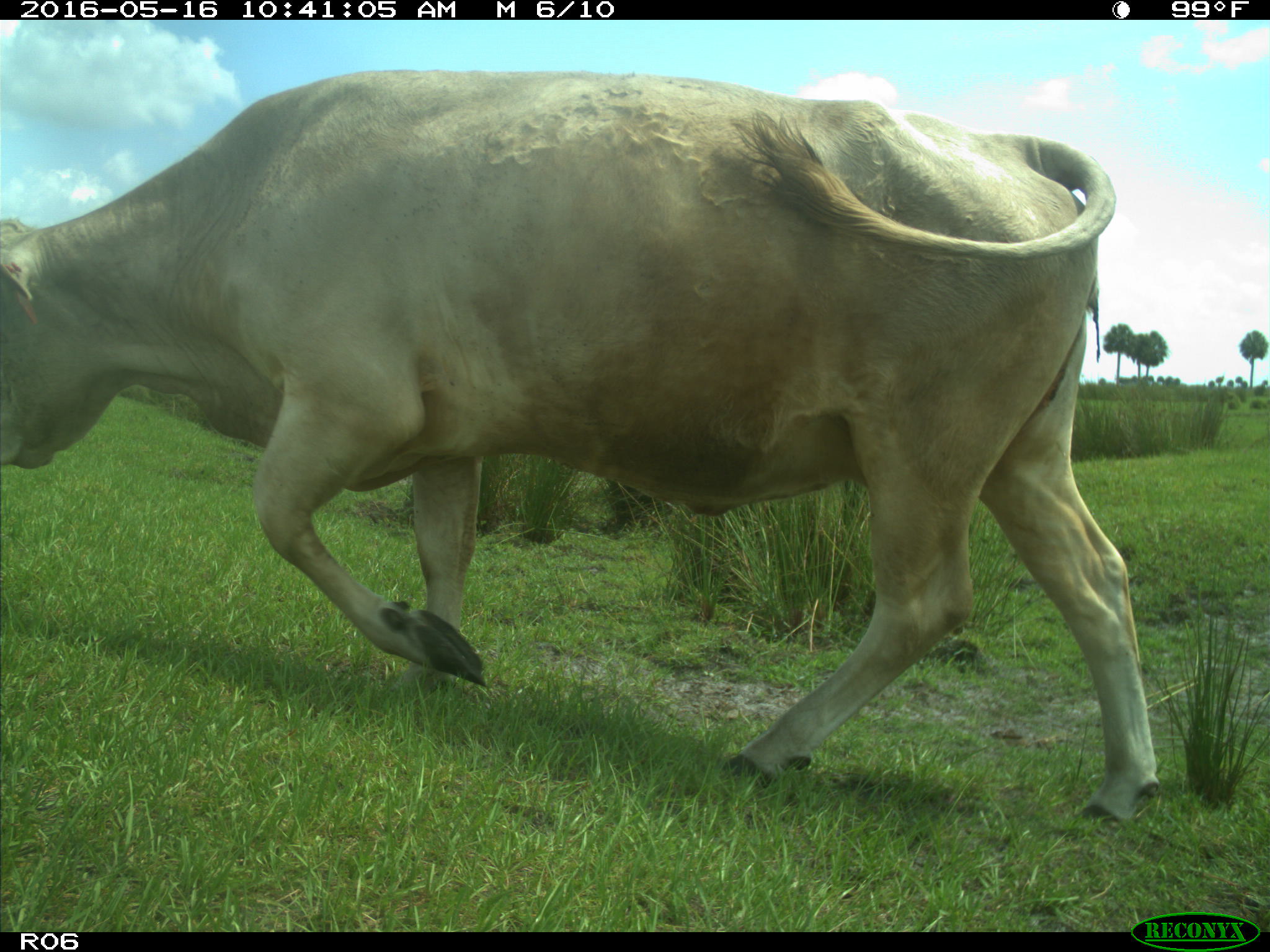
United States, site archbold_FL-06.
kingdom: Animalia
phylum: Chordata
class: Mammalia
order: Artiodactyla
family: Bovidae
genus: Bos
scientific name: Bos taurus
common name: domestic cow